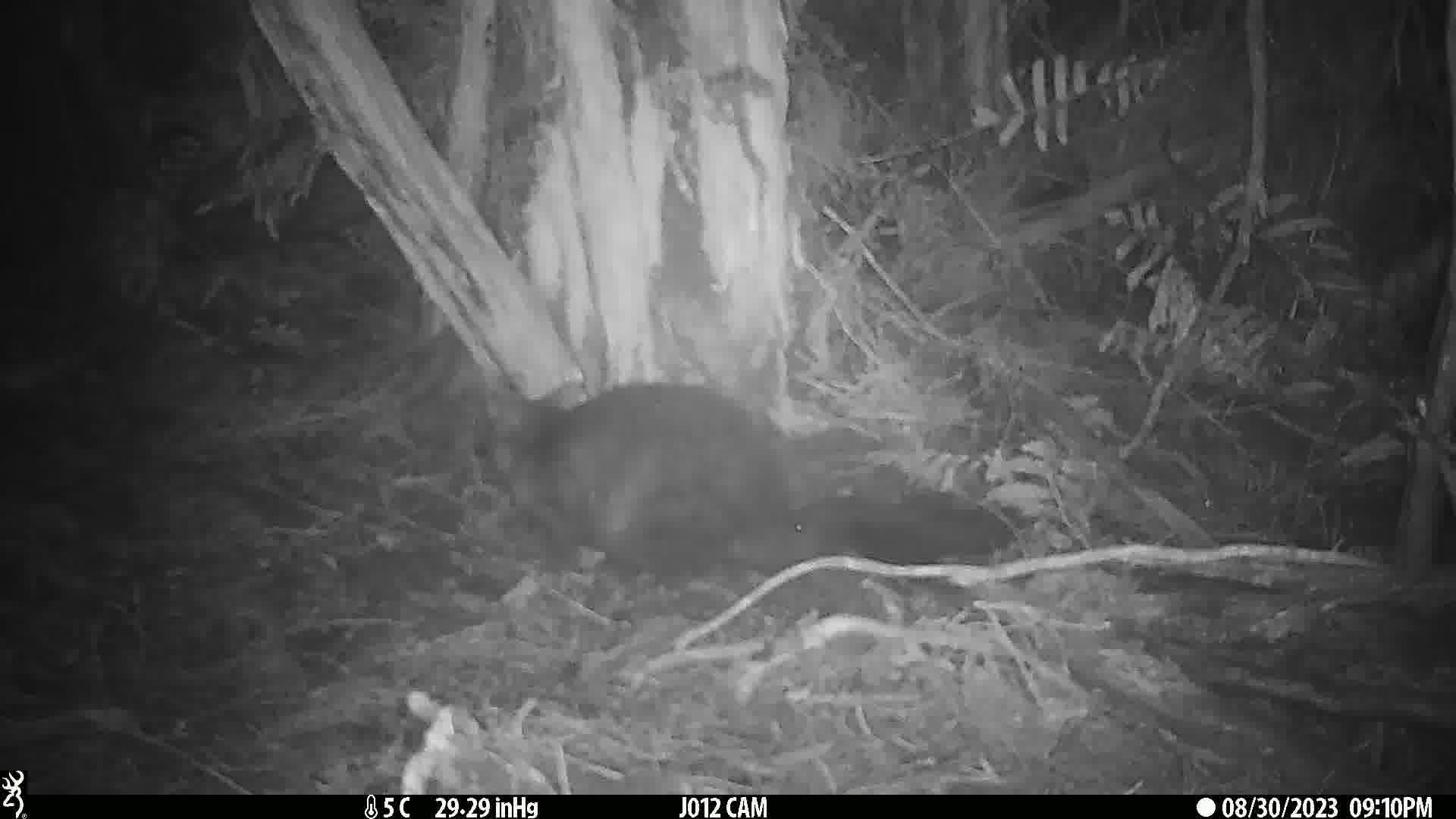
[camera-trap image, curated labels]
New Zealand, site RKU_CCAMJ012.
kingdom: Animalia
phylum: Chordata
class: Mammalia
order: Diprotodontia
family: Phalangeridae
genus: Trichosurus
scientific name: Trichosurus vulpecula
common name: common brushtail possum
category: possum